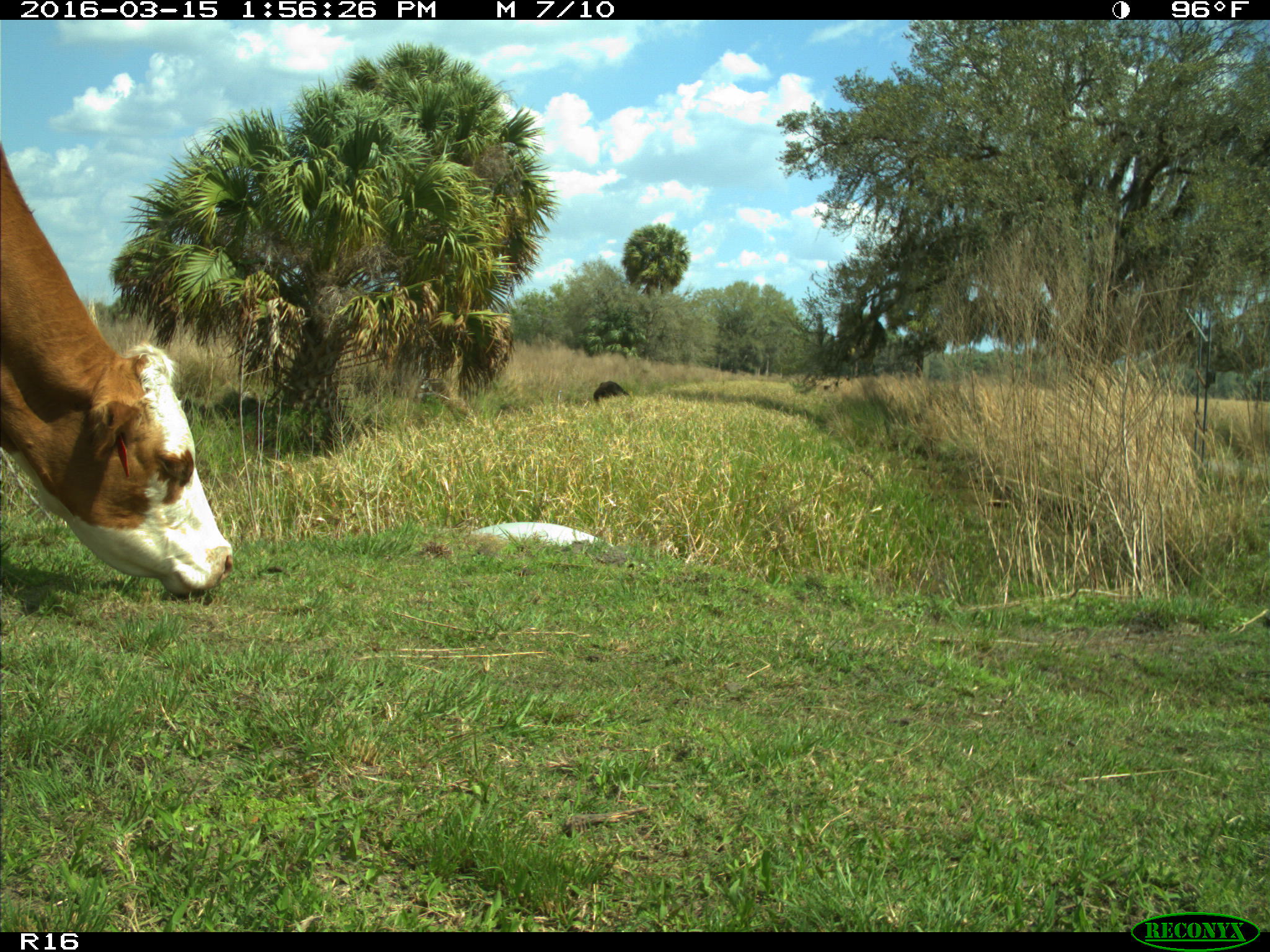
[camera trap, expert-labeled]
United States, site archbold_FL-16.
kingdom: Animalia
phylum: Chordata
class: Mammalia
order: Artiodactyla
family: Bovidae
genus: Bos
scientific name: Bos taurus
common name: domestic cow